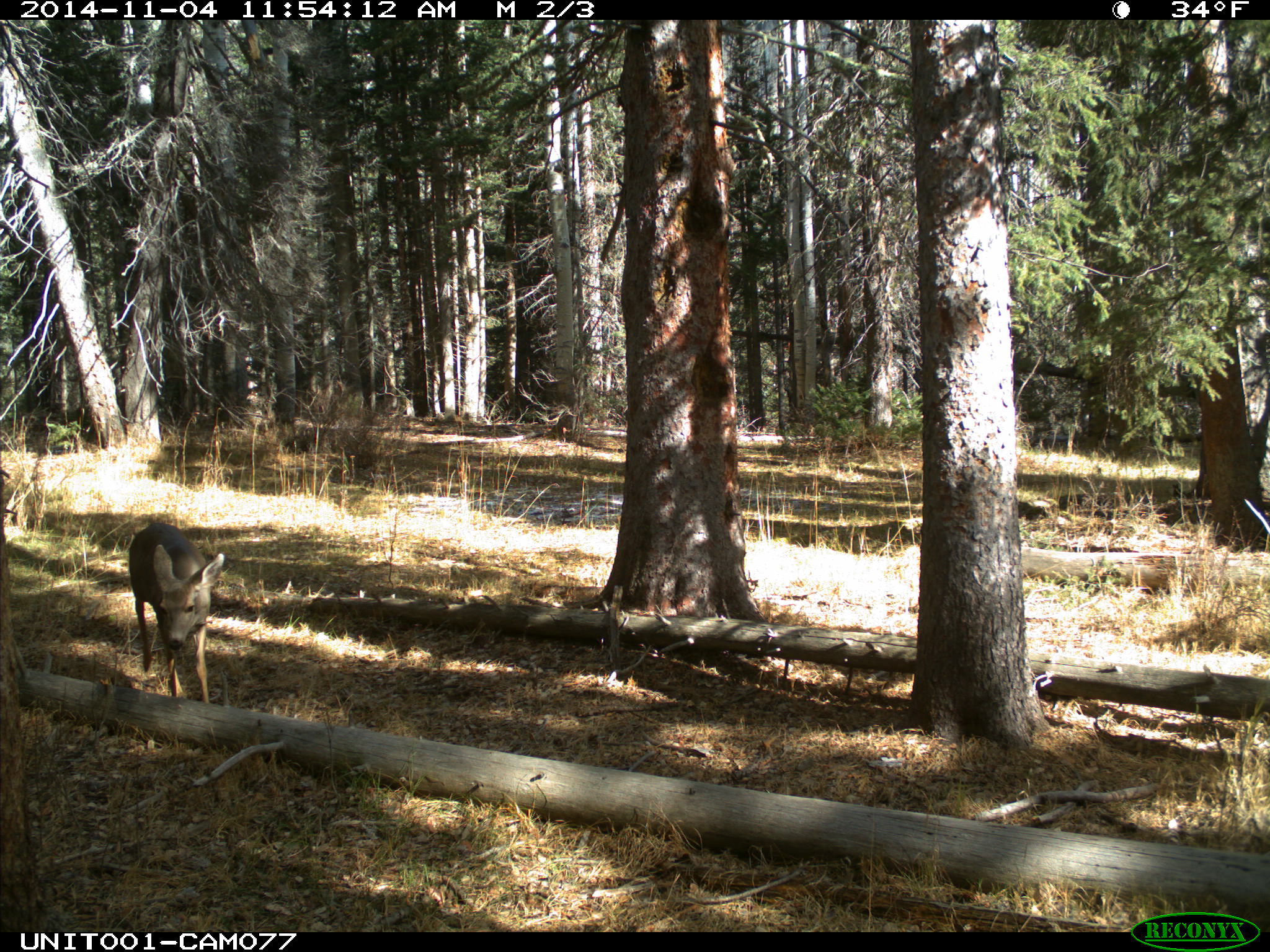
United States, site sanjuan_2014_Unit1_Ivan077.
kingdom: Animalia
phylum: Chordata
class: Mammalia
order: Artiodactyla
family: Cervidae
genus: Odocoileus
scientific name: Odocoileus hemionus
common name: mule deer